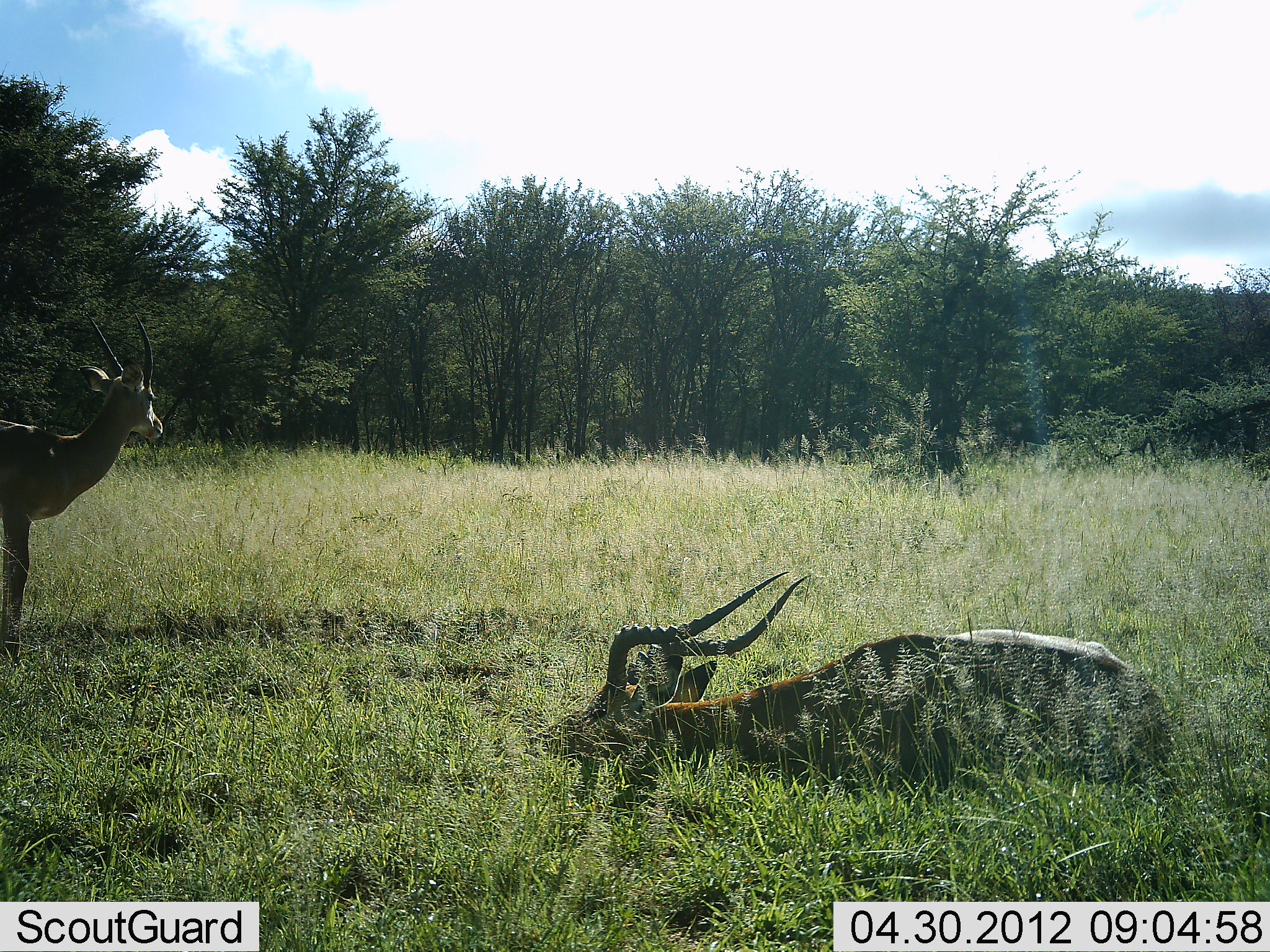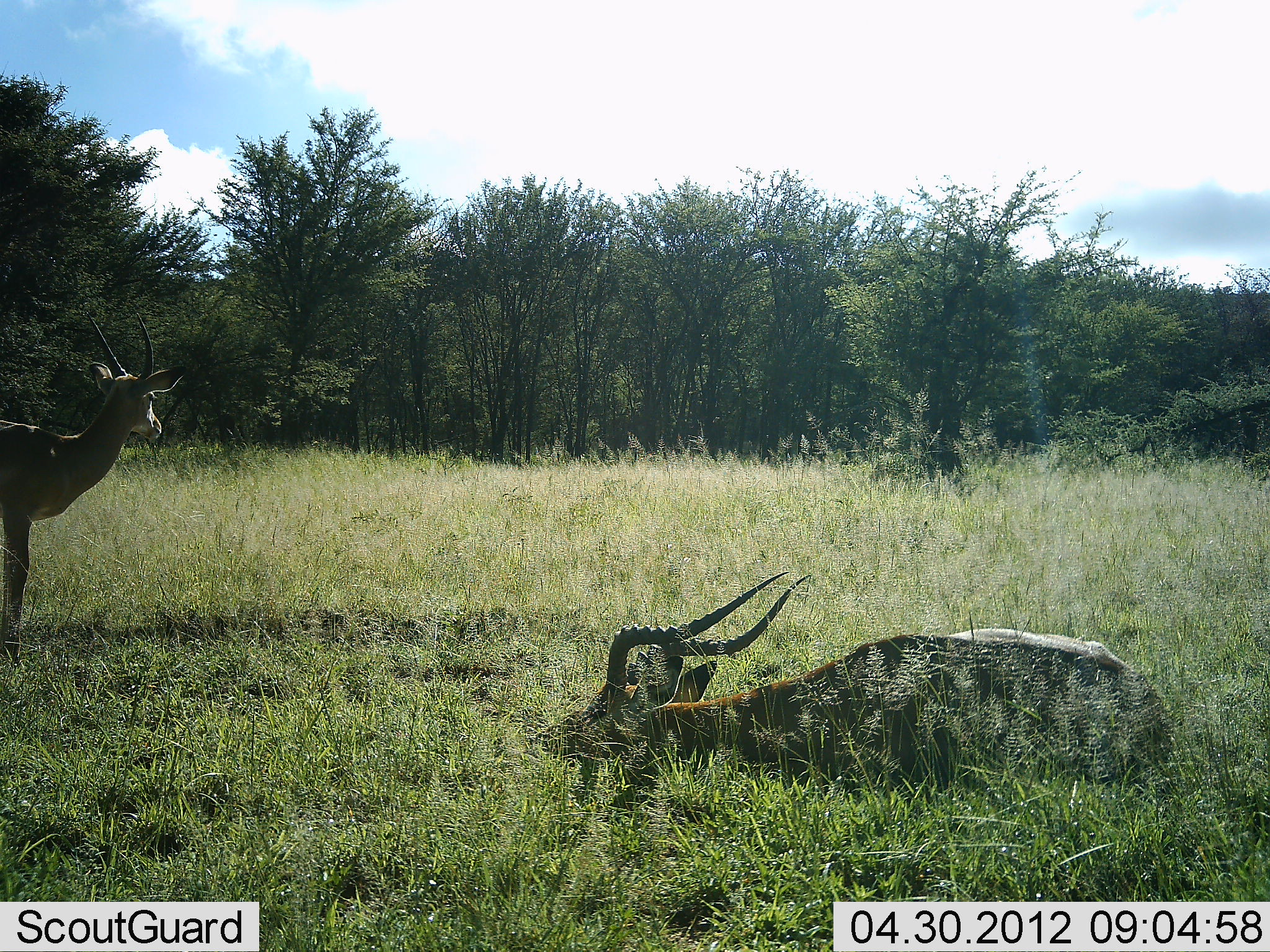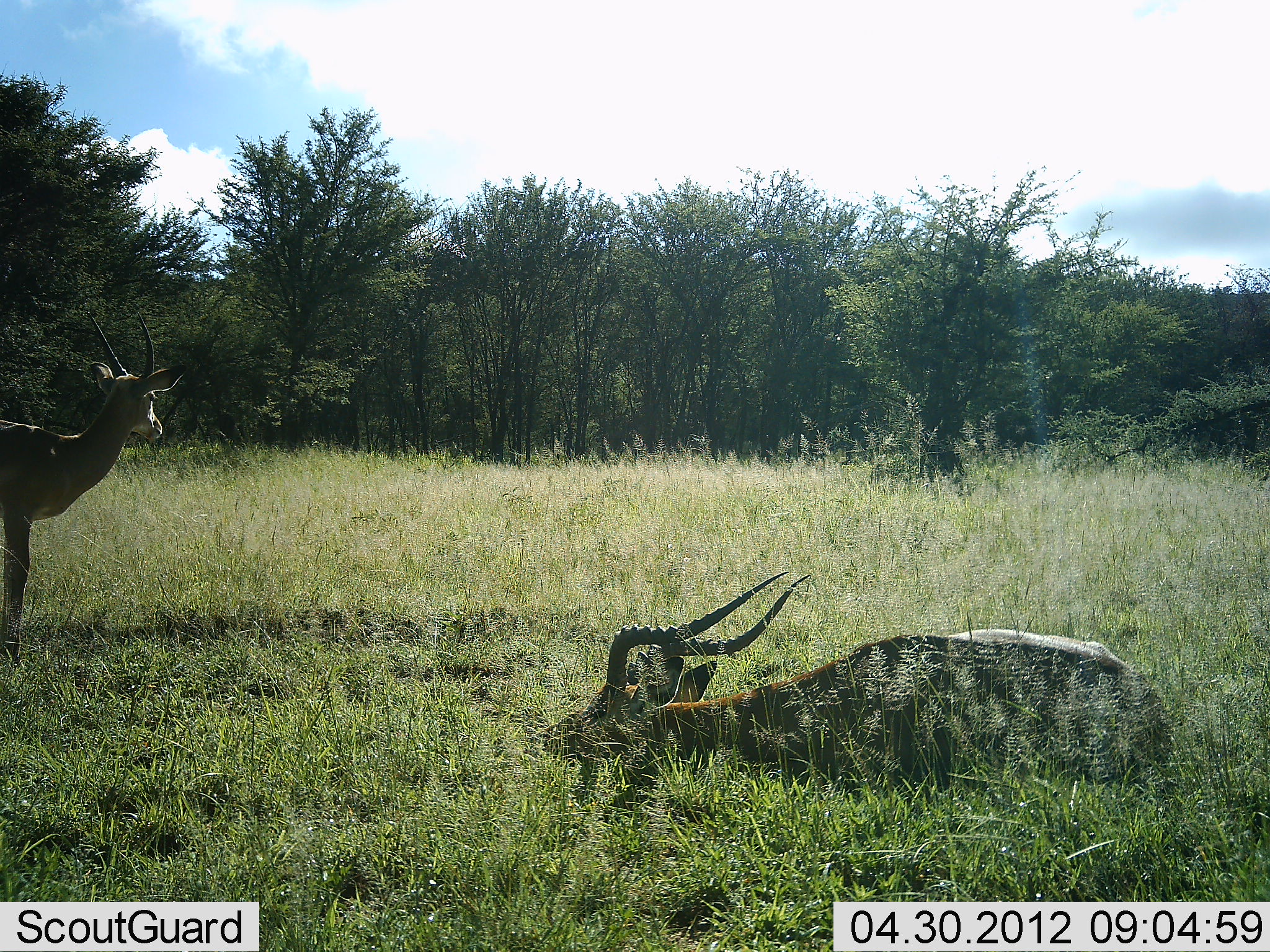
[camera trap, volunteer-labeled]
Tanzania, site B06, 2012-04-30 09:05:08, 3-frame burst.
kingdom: Animalia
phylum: Chordata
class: Mammalia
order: Artiodactyla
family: Bovidae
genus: Aepyceros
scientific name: Aepyceros melampus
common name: impala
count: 2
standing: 84%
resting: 100%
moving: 0%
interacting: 0%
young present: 0%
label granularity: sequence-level